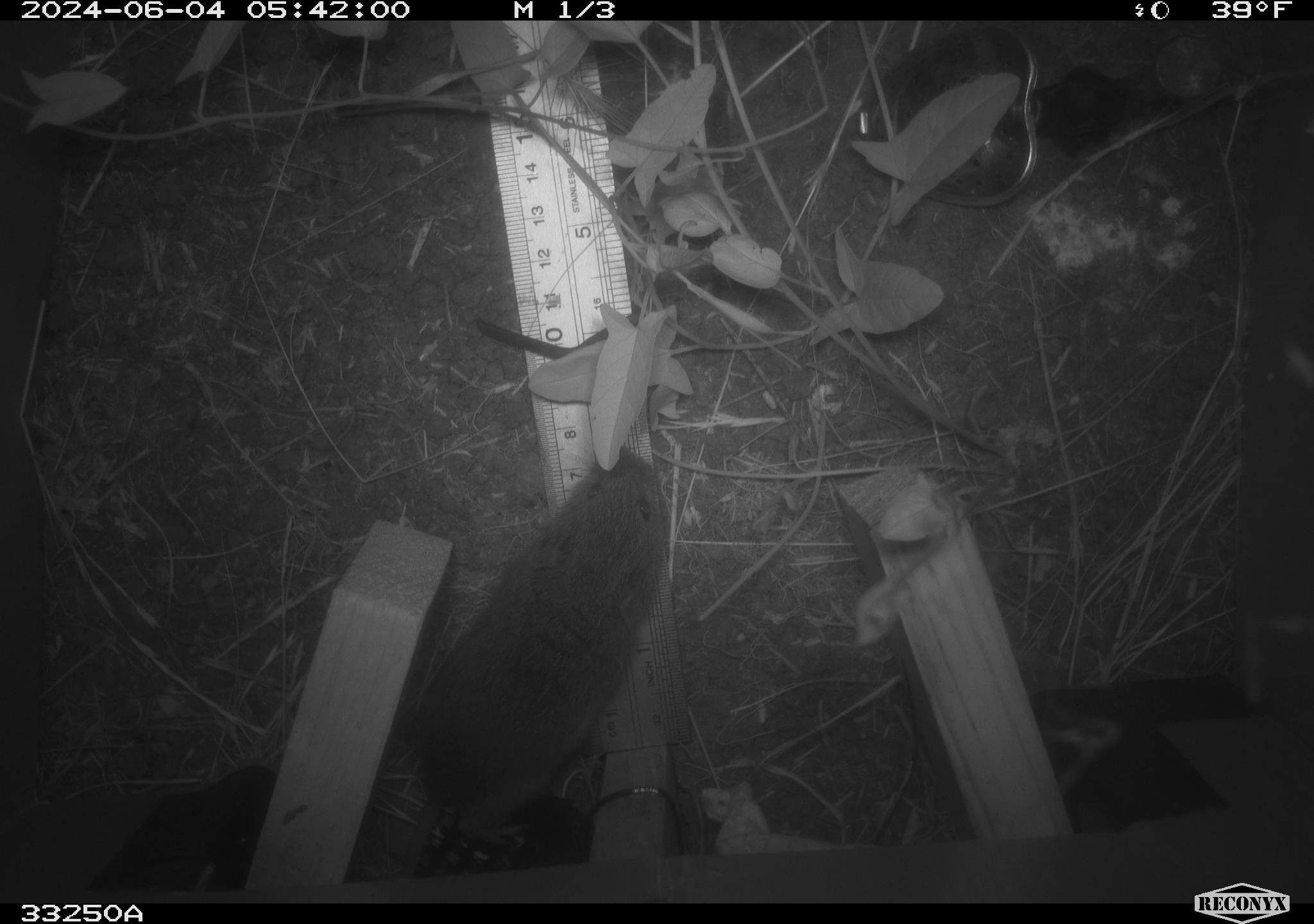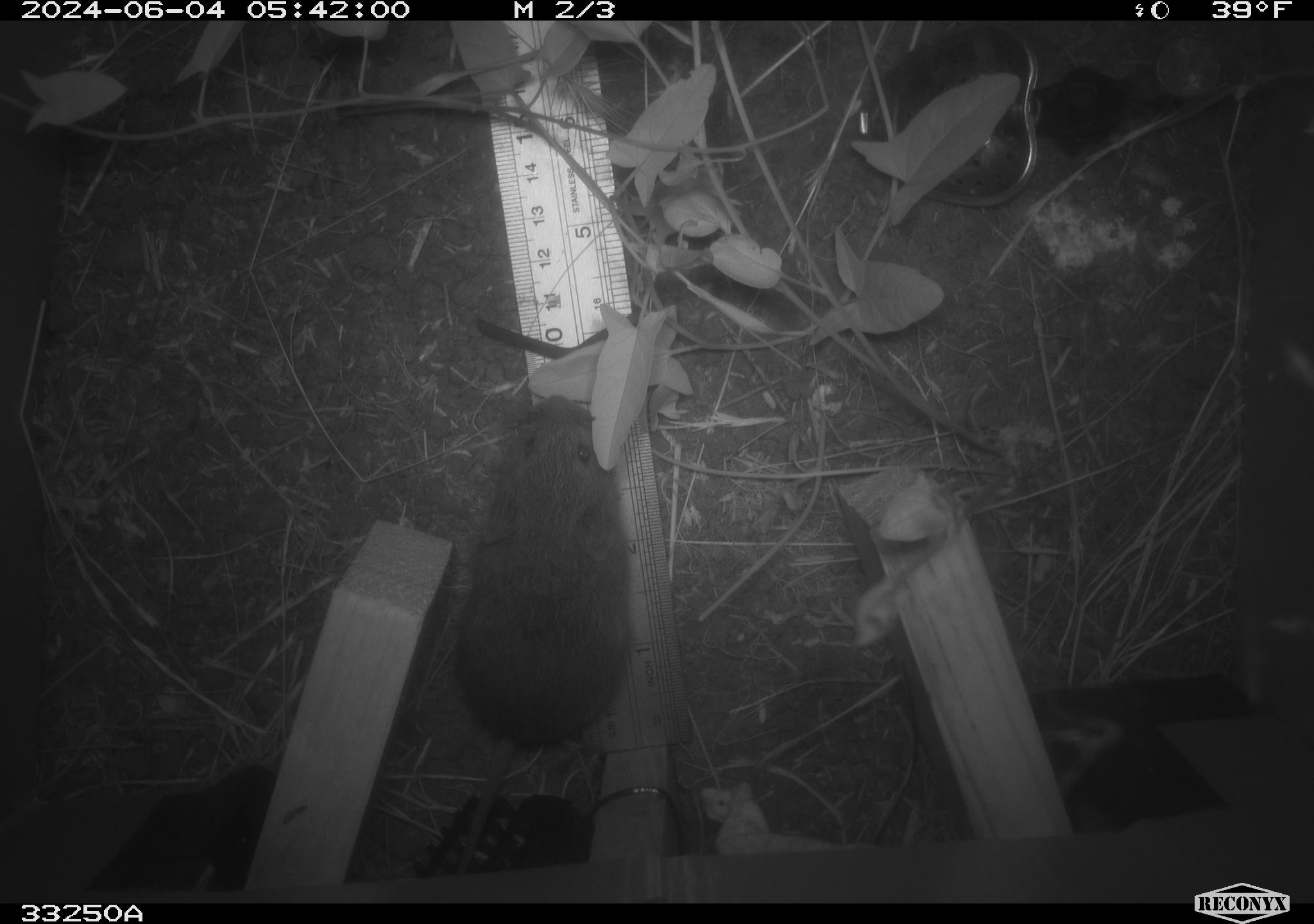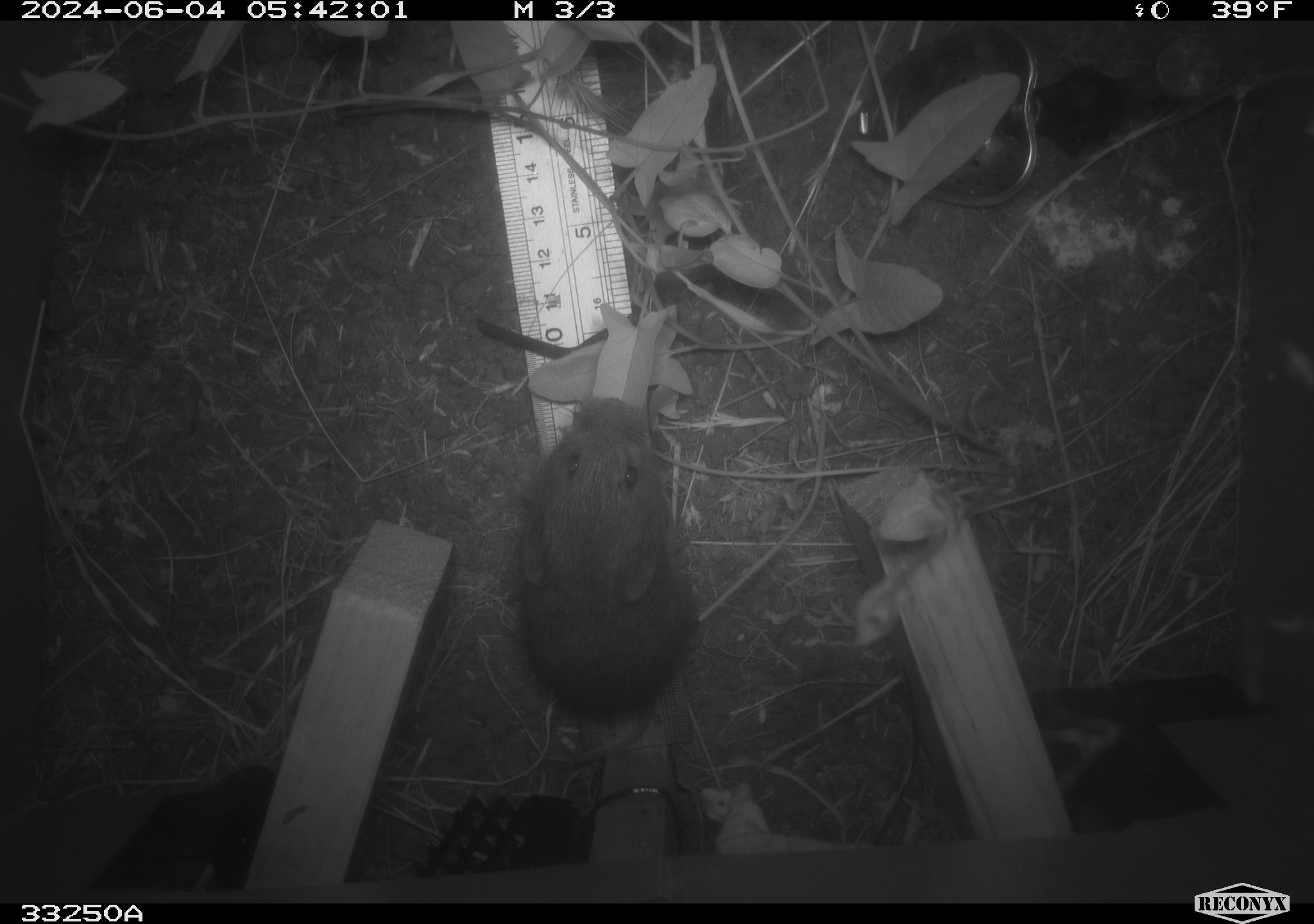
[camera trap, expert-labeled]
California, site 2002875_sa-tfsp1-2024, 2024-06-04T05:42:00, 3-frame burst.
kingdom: Animalia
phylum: Chordata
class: Mammalia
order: Rodentia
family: Cricetidae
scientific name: Arvicolinae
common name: voles, lemmings, and muskrats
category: arvicolinae subfamily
Arvicolinae subfamily (voles, lemmings, and muskrats) (Arvicolinae).